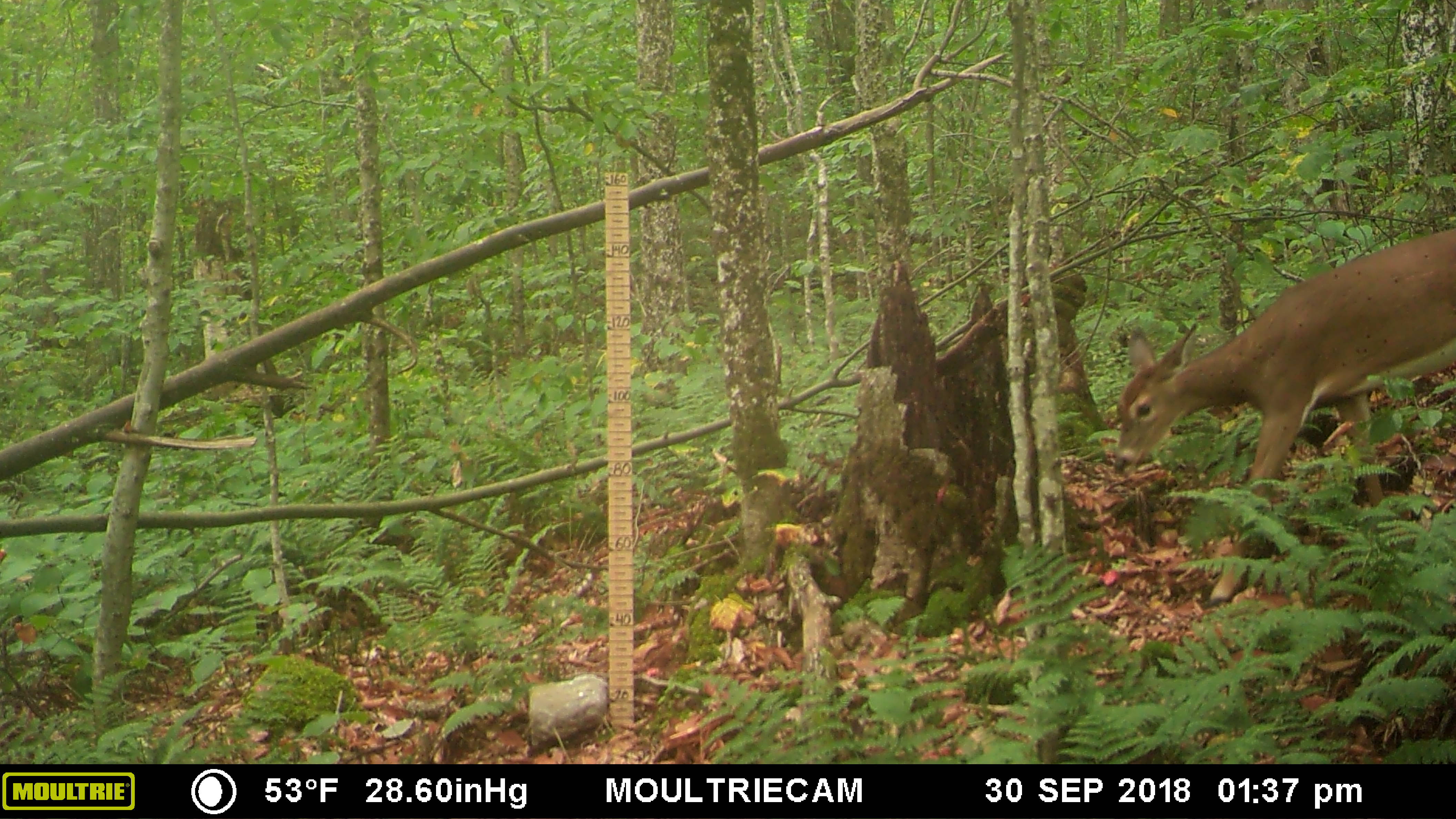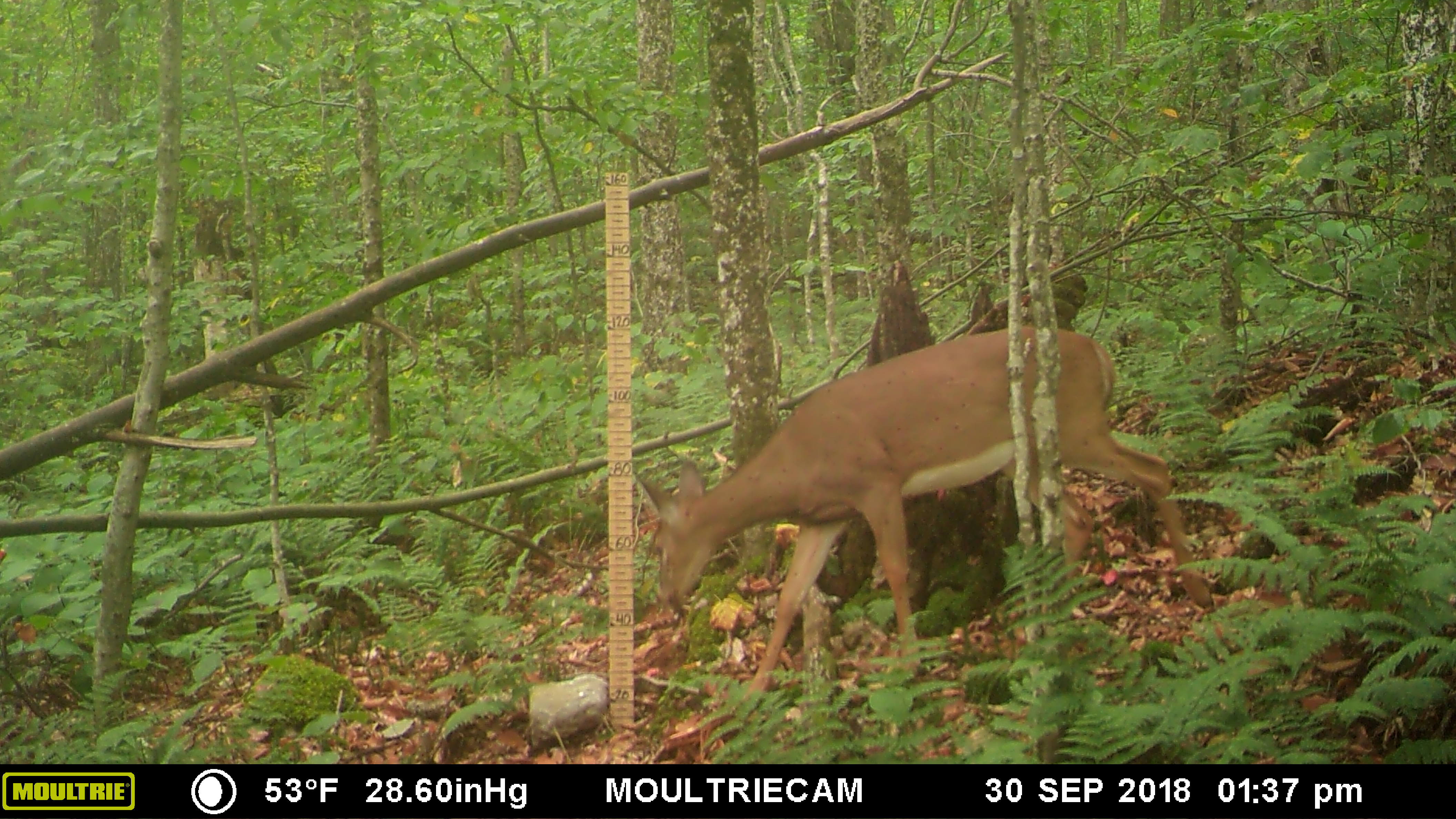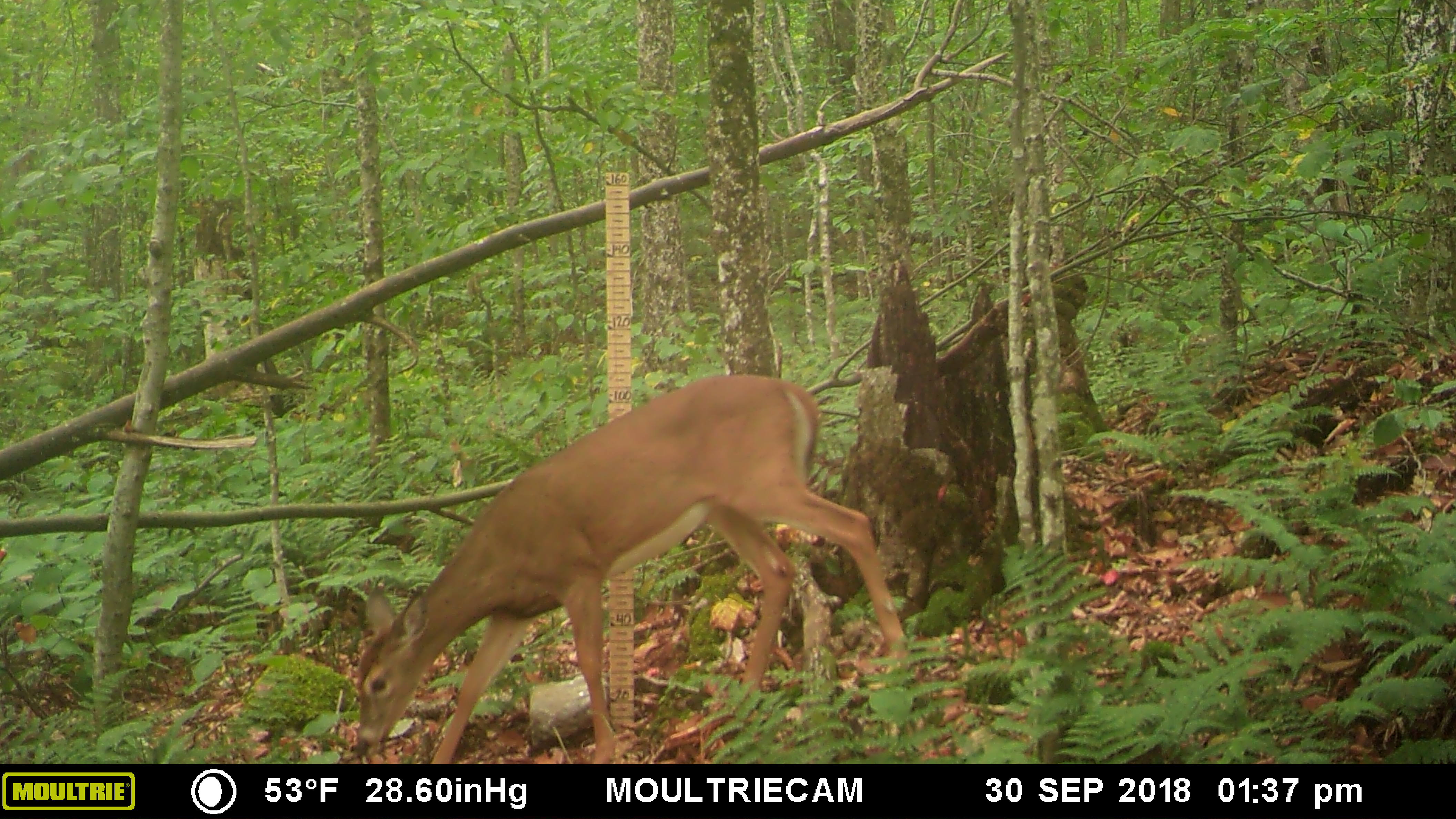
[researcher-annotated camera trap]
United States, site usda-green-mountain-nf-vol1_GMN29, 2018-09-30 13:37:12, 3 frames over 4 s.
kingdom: Animalia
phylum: Chordata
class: Mammalia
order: Artiodactyla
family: Cervidae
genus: Odocoileus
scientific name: Odocoileus virginianus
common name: white-tailed deer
White-tailed deer (Odocoileus virginianus).